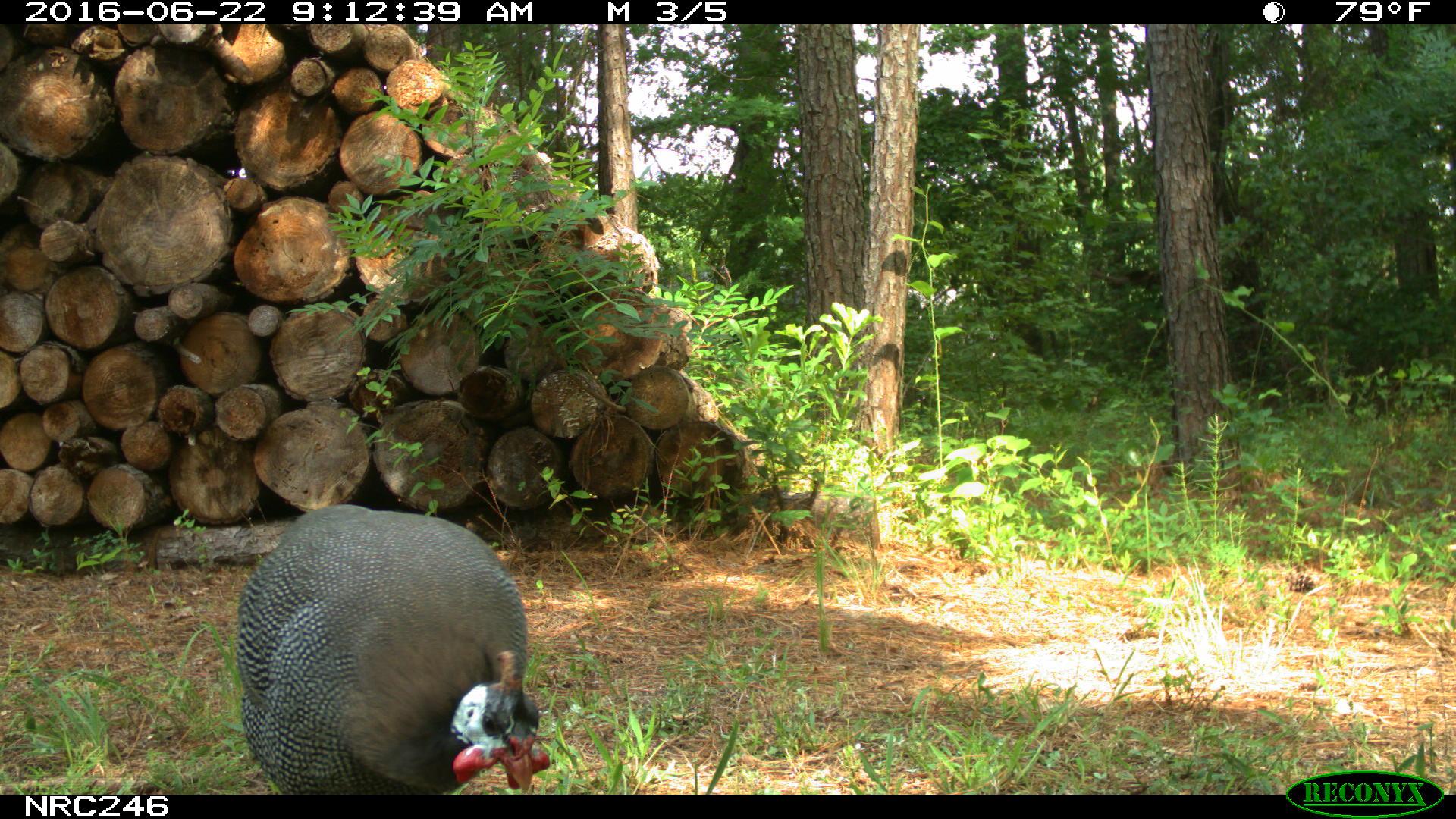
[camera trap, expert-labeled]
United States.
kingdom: Animalia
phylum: Chordata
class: Aves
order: Galliformes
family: Phasianidae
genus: Meleagris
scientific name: Meleagris gallopavo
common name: wild turkey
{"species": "Wild Turkey (Meleagris gallopavo)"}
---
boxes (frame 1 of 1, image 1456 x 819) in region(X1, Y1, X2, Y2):
Wild Turkey: region(229, 504, 552, 794)